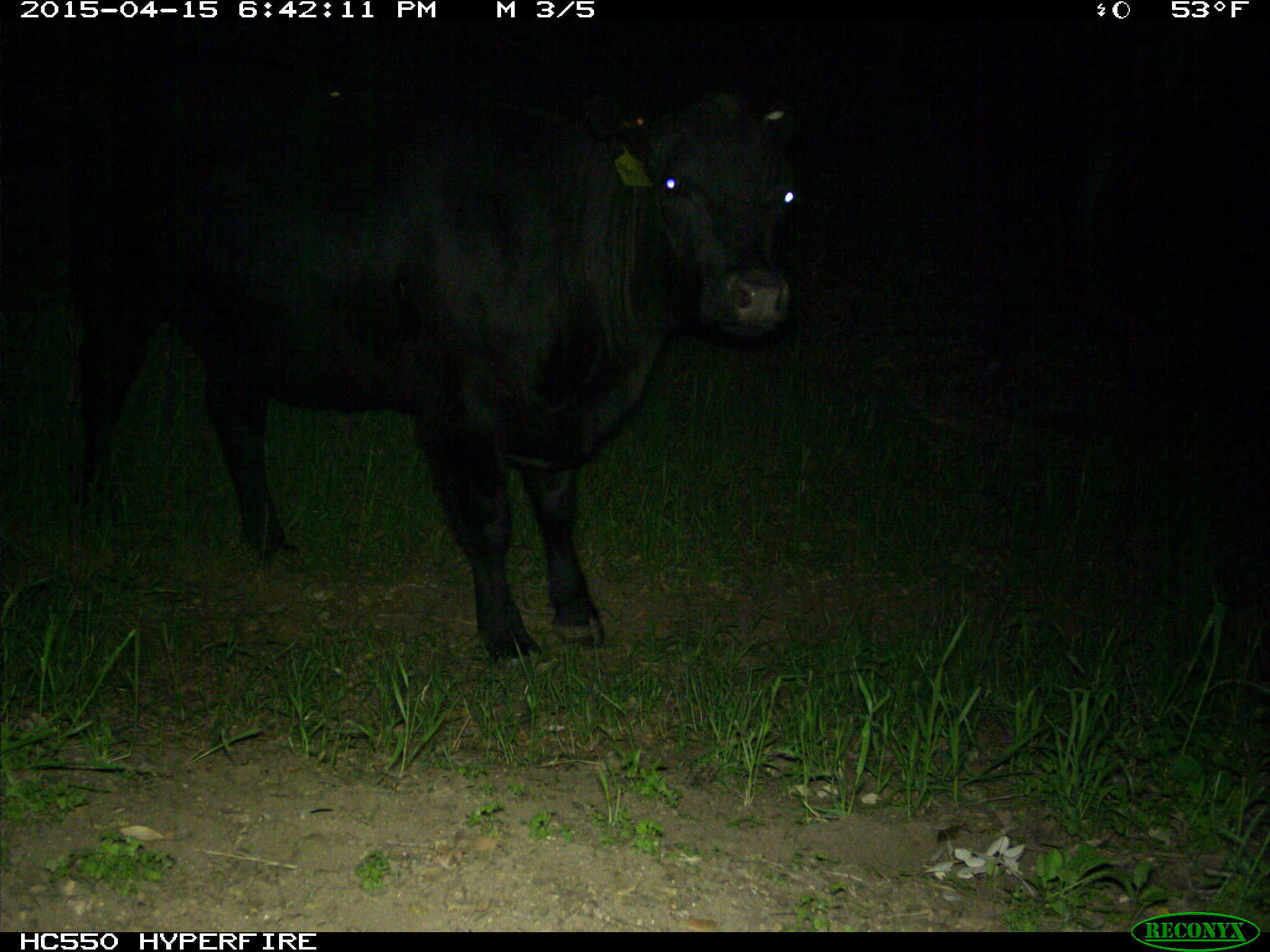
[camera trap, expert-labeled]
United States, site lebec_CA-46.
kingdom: Animalia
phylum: Chordata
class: Mammalia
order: Artiodactyla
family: Bovidae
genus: Bos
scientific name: Bos taurus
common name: domestic cow